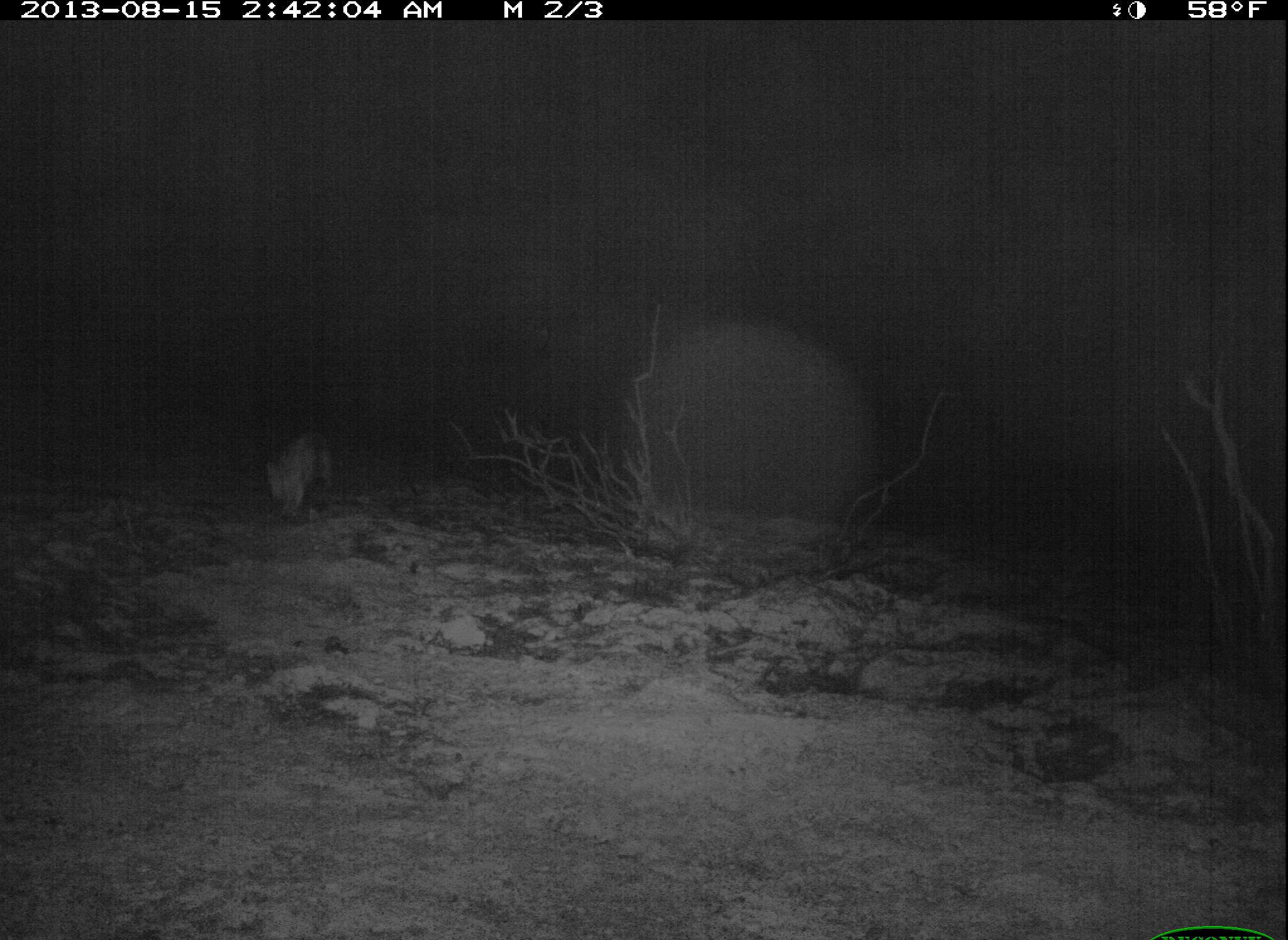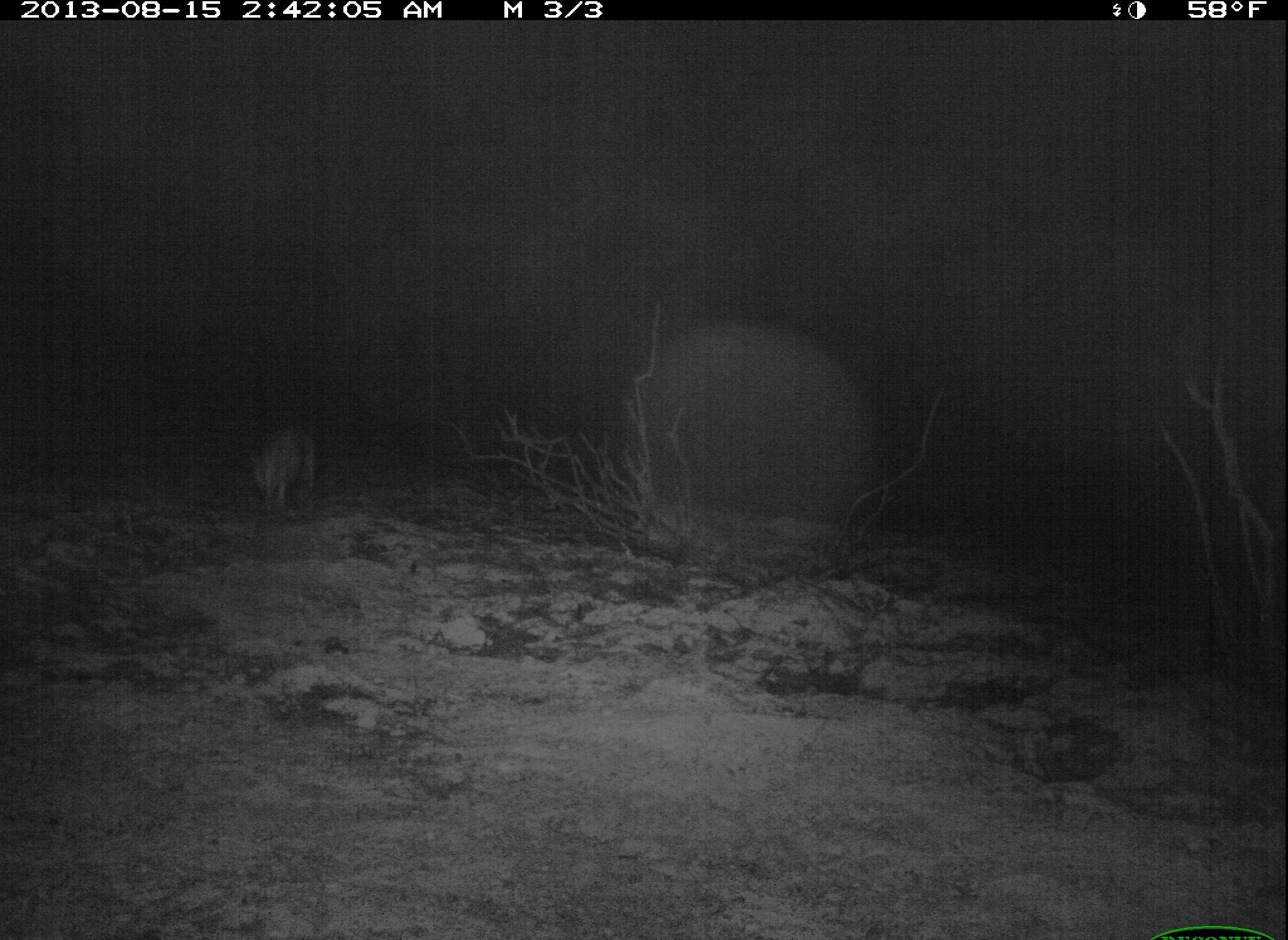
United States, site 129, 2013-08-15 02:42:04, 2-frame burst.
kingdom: Animalia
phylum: Chordata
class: Mammalia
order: Carnivora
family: Canidae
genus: Urocyon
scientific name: Urocyon cinereoargenteus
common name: gray fox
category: fox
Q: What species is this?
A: Fox (gray fox) (Urocyon cinereoargenteus).